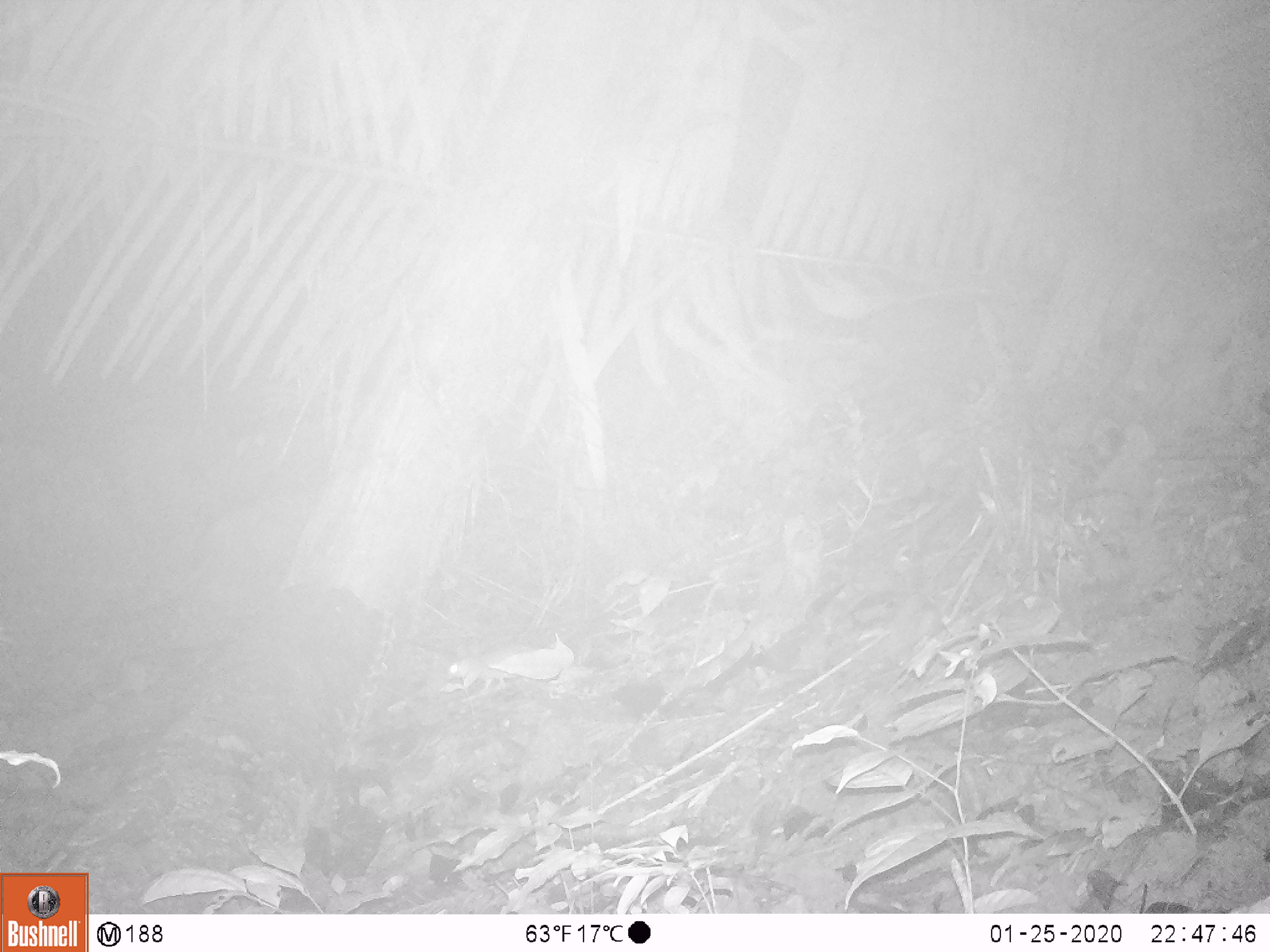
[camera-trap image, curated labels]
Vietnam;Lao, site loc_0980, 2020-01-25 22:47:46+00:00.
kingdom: Animalia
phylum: Chordata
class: Mammalia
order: Rodentia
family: Muridae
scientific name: Muridae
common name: old-world mice and rats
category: unidentified murid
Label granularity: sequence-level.